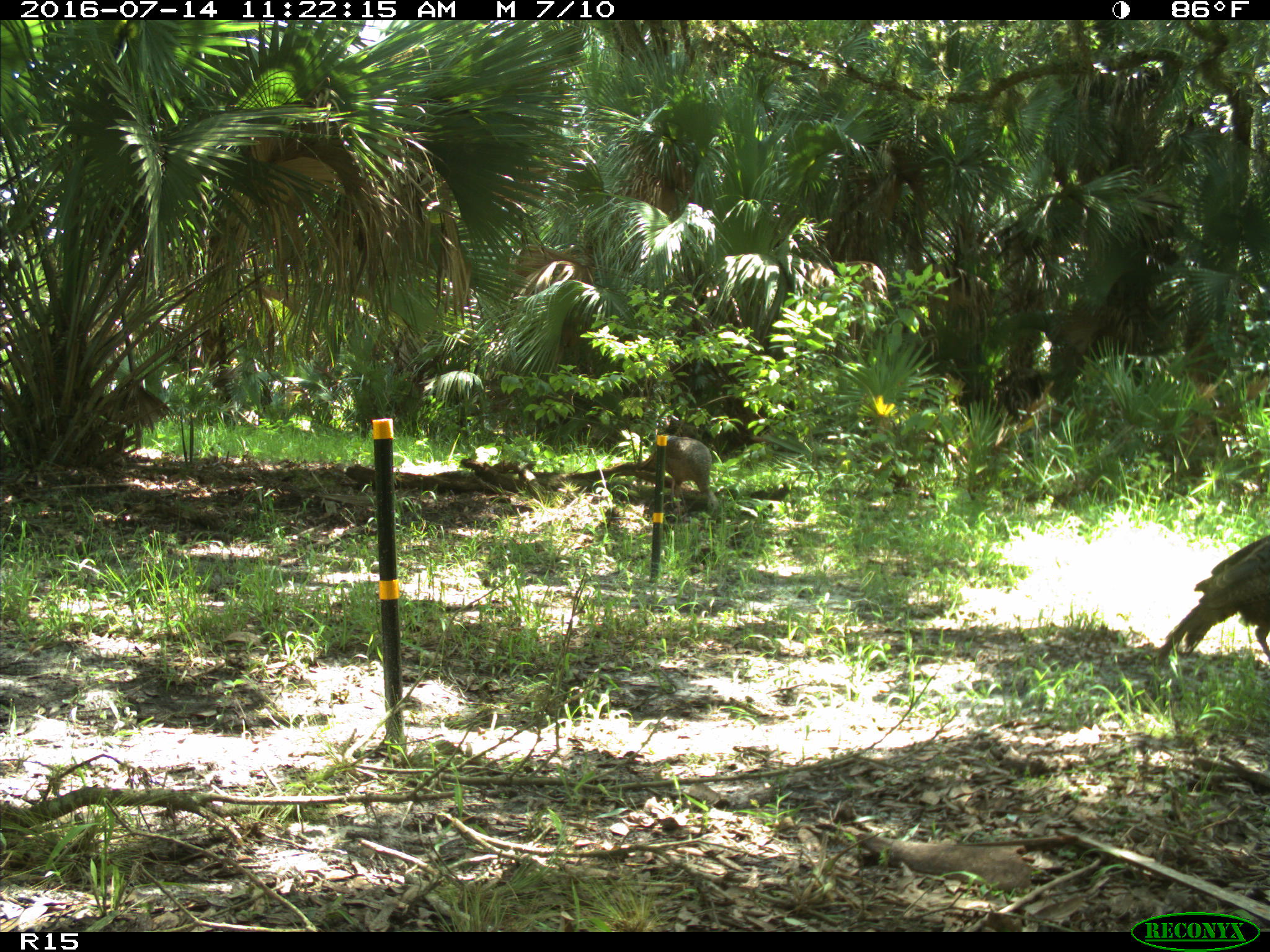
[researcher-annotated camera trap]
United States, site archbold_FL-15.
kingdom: Animalia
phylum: Chordata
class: Aves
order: Galliformes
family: Phasianidae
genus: Meleagris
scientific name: Meleagris gallopavo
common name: wild turkey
Meleagris gallopavo (wild turkey).